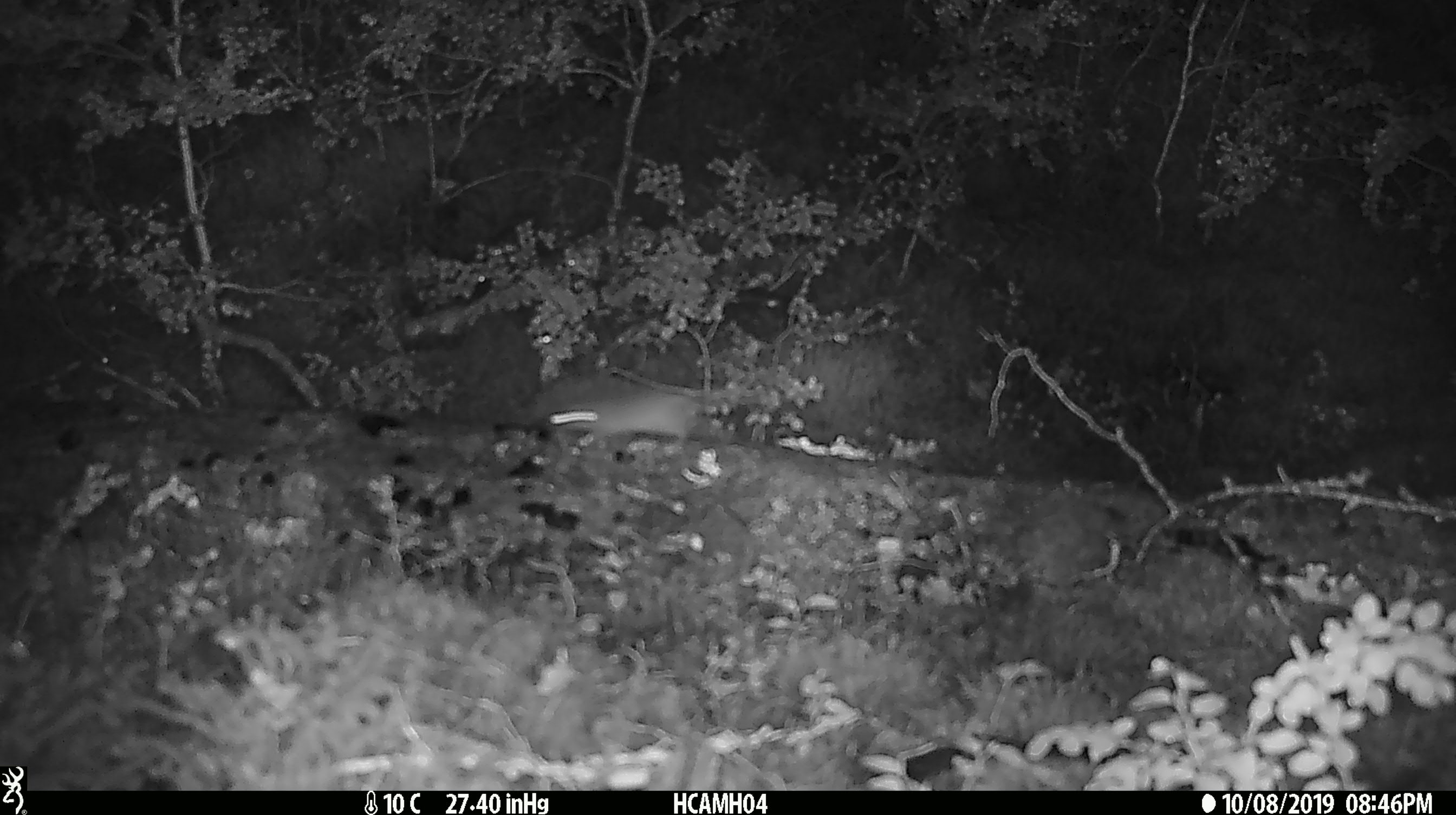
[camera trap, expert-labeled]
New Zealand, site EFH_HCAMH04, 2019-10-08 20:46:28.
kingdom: Animalia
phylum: Chordata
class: Mammalia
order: Rodentia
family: Muridae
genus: Mus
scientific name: Mus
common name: mouse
Mouse (Mus).